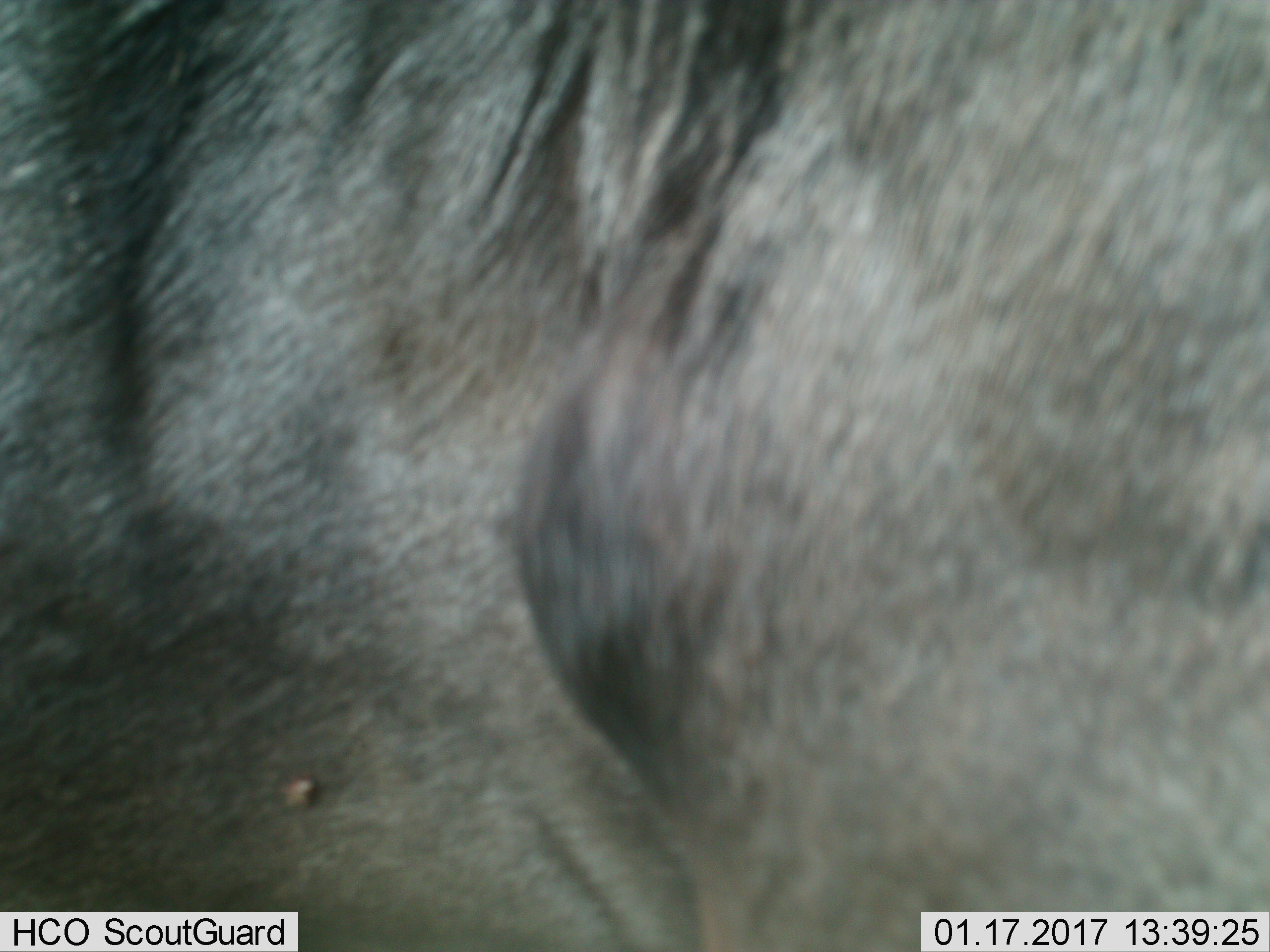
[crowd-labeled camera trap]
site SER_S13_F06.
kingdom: Animalia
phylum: Chordata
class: Mammalia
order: Artiodactyla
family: Bovidae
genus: Connochaetes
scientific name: Connochaetes taurinus taurinus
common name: blue wildebeest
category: wildebeestblue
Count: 1.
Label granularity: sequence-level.